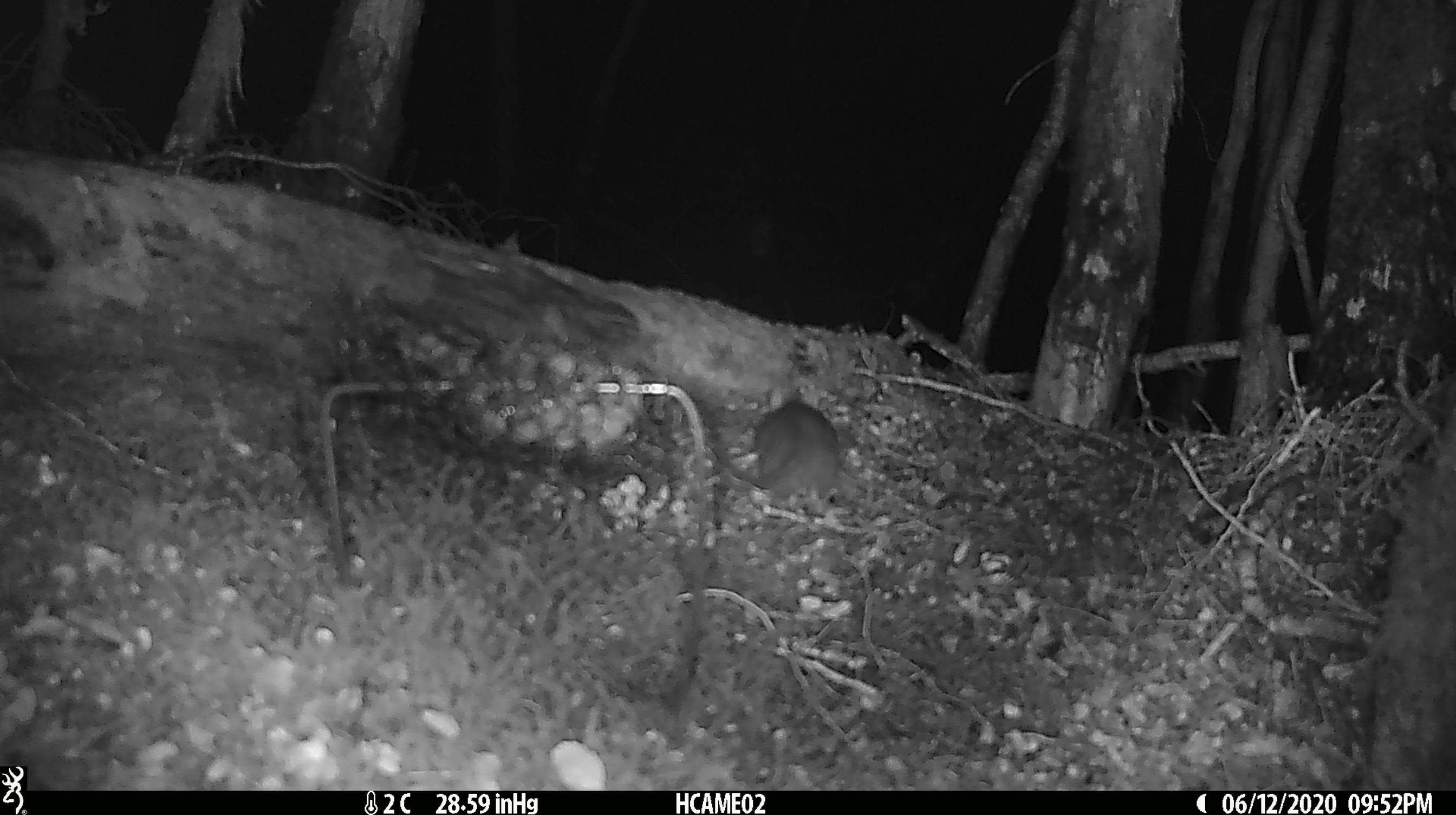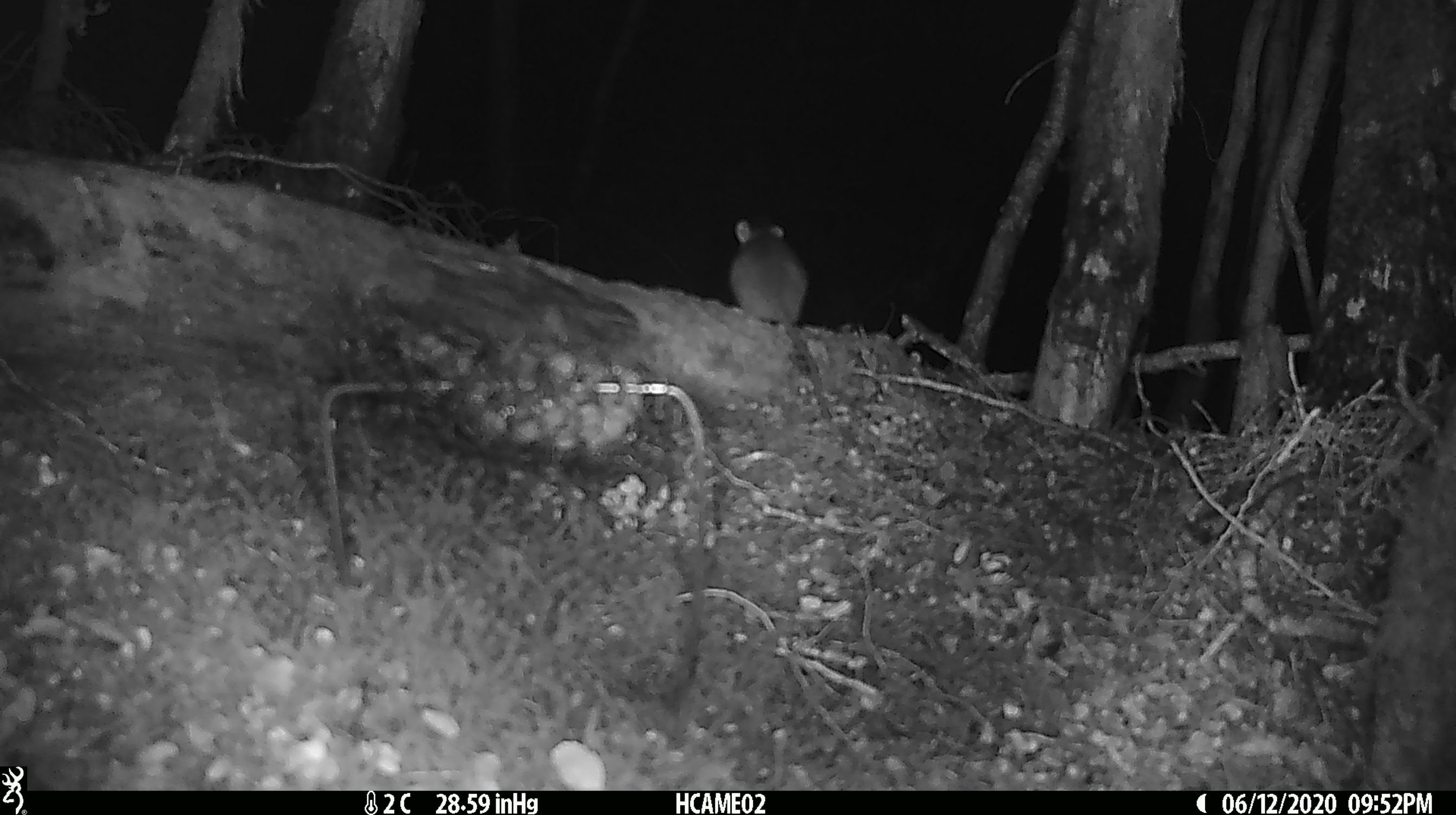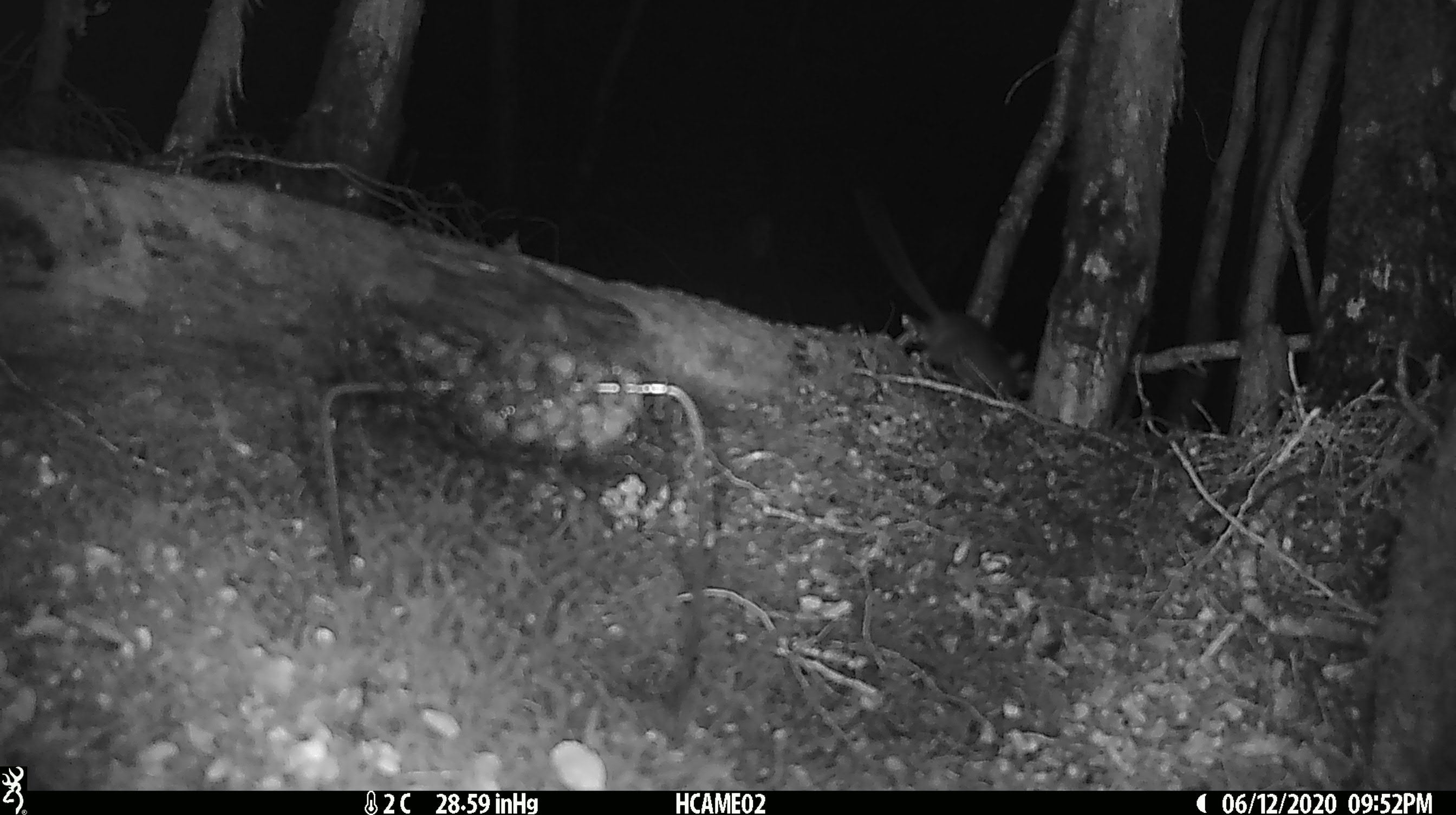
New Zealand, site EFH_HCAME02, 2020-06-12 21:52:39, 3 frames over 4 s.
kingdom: Animalia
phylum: Chordata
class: Mammalia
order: Rodentia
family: Muridae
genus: Rattus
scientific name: Rattus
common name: rat